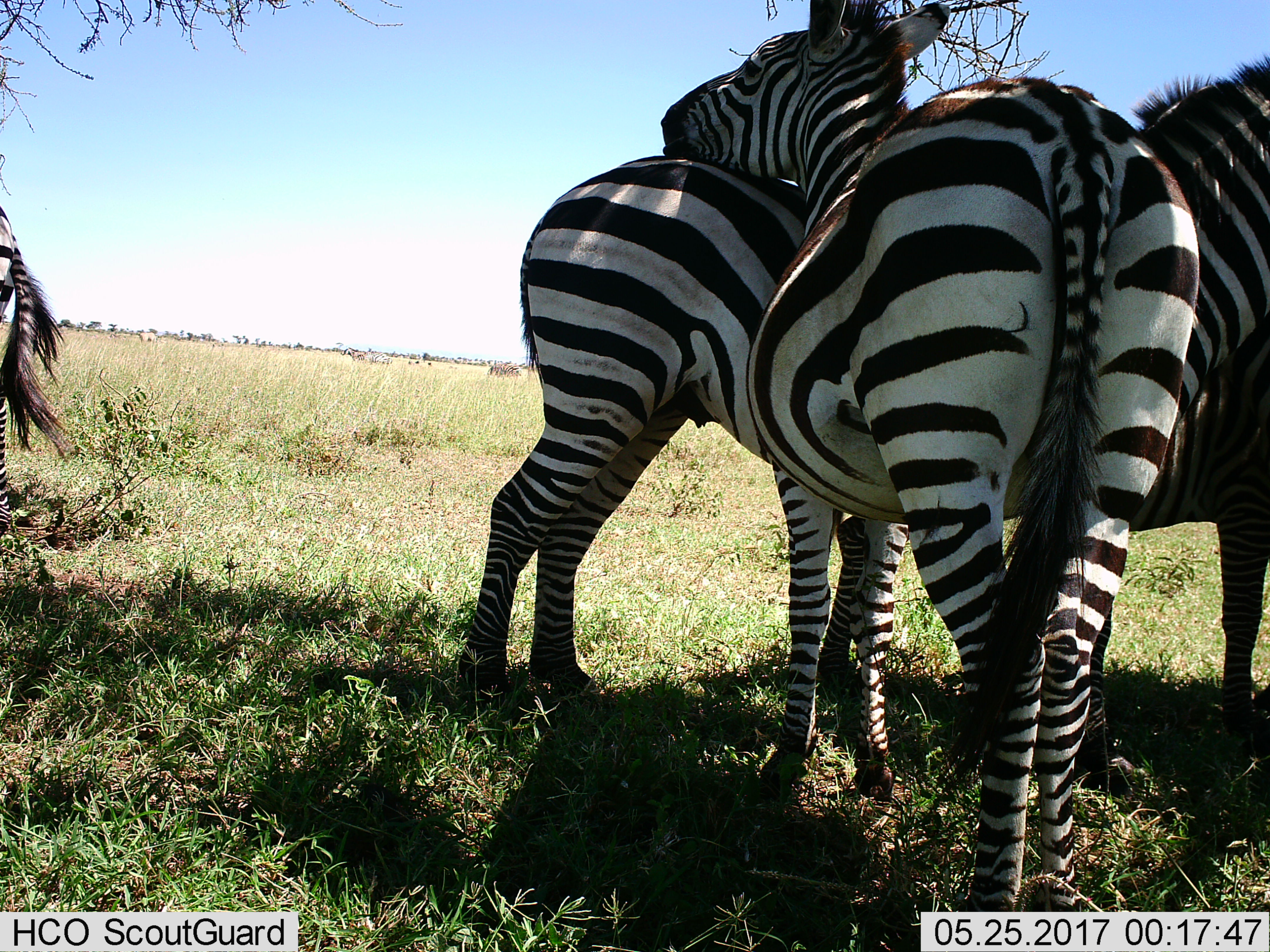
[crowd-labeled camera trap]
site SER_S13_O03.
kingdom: Animalia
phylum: Chordata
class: Mammalia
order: Perissodactyla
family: Equidae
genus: Equus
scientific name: Equus quagga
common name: plains zebra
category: zebraplains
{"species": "zebraplains (plains zebra) (Equus quagga)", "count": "4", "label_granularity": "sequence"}